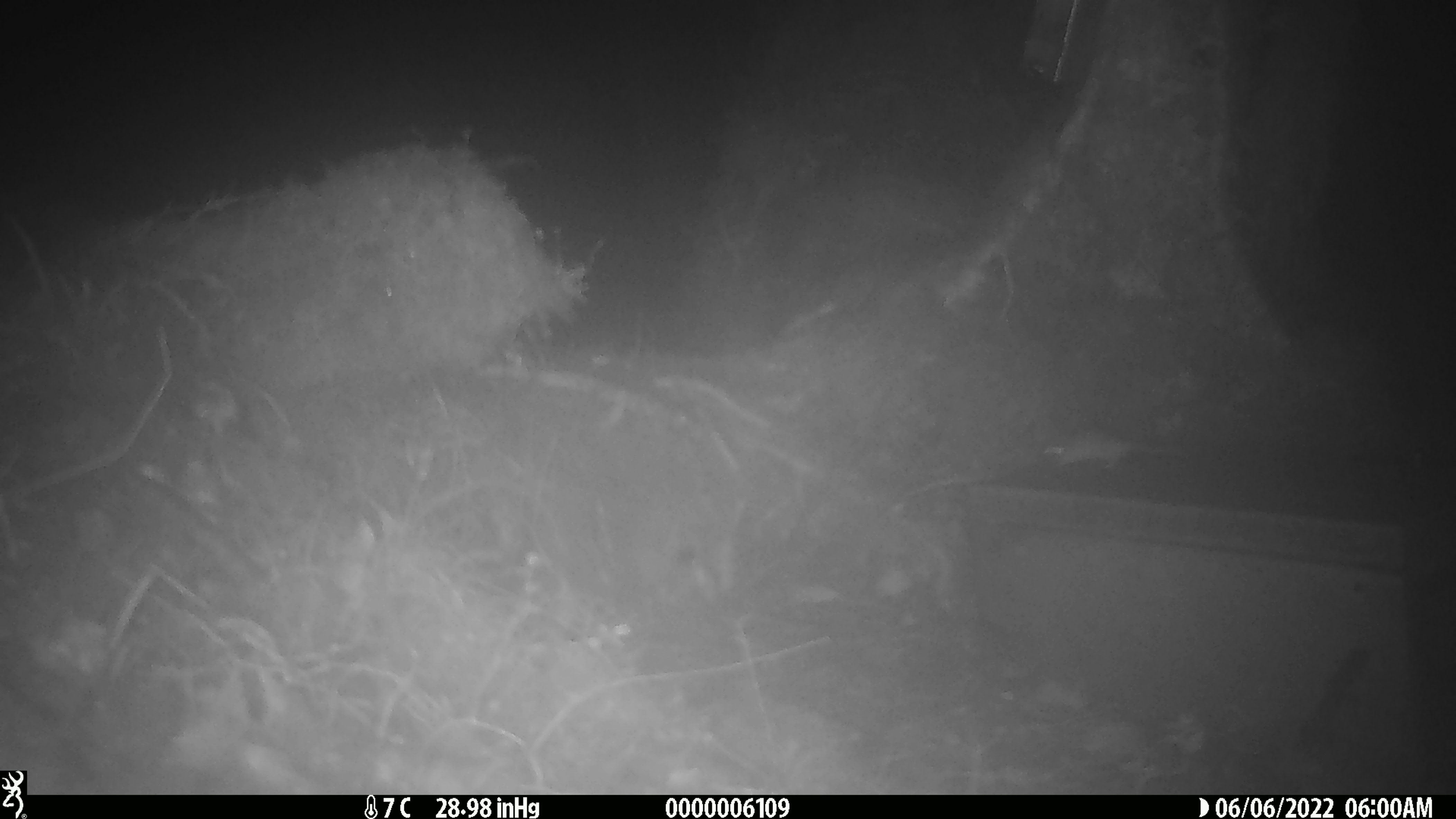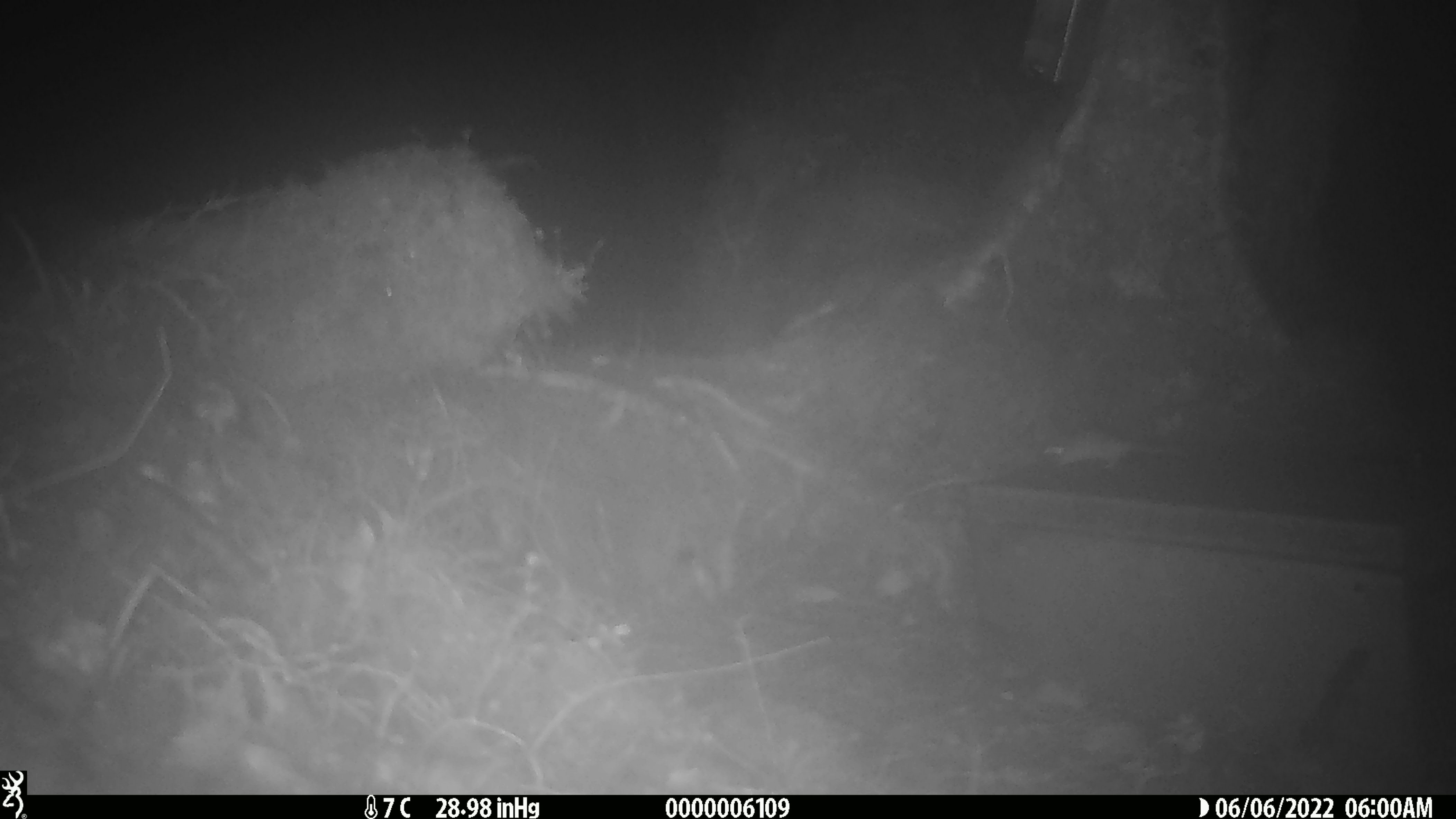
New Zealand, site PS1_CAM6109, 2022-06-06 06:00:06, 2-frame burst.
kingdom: Animalia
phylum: Chordata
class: Mammalia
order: Rodentia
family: Muridae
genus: Mus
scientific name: Mus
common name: mouse